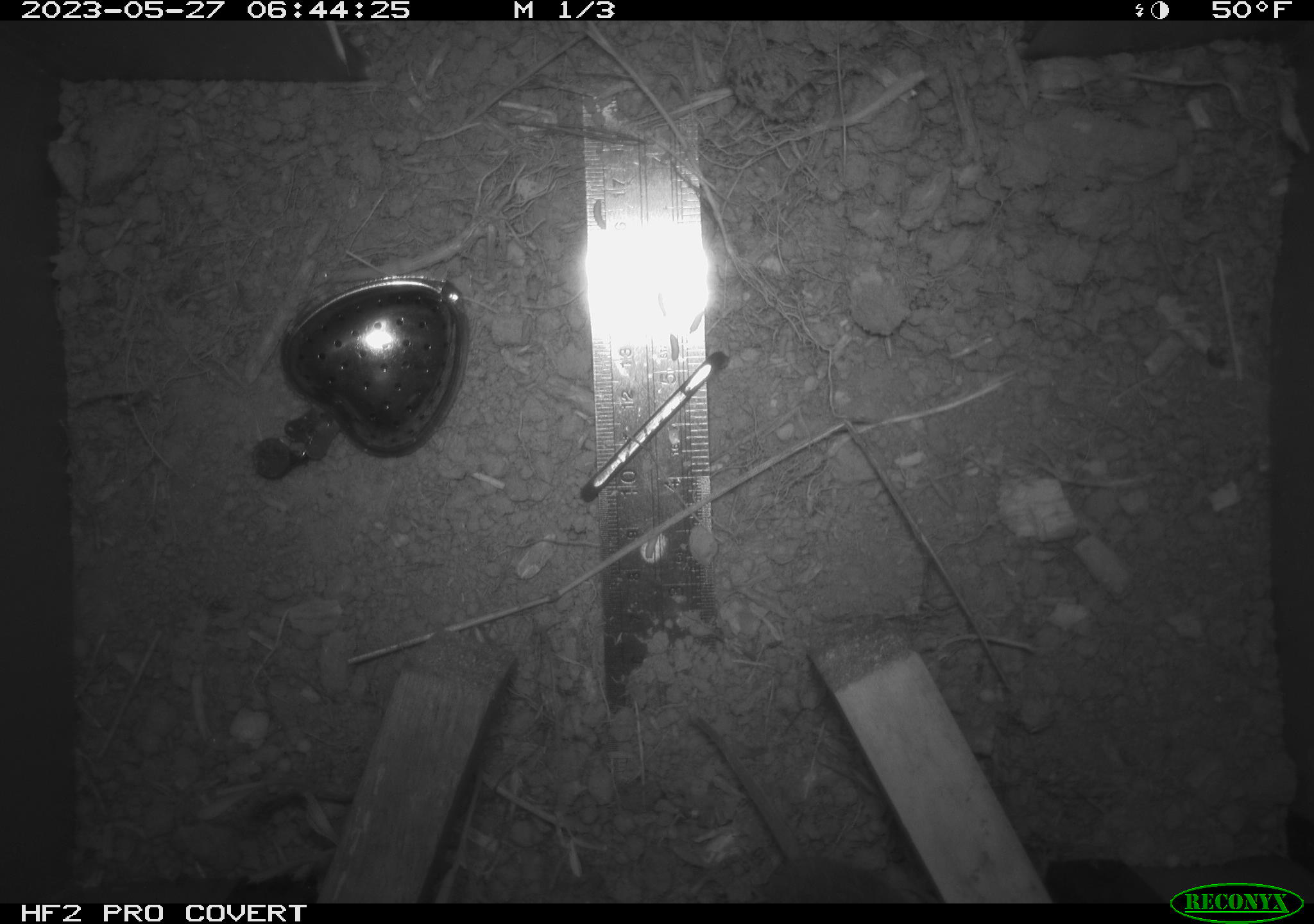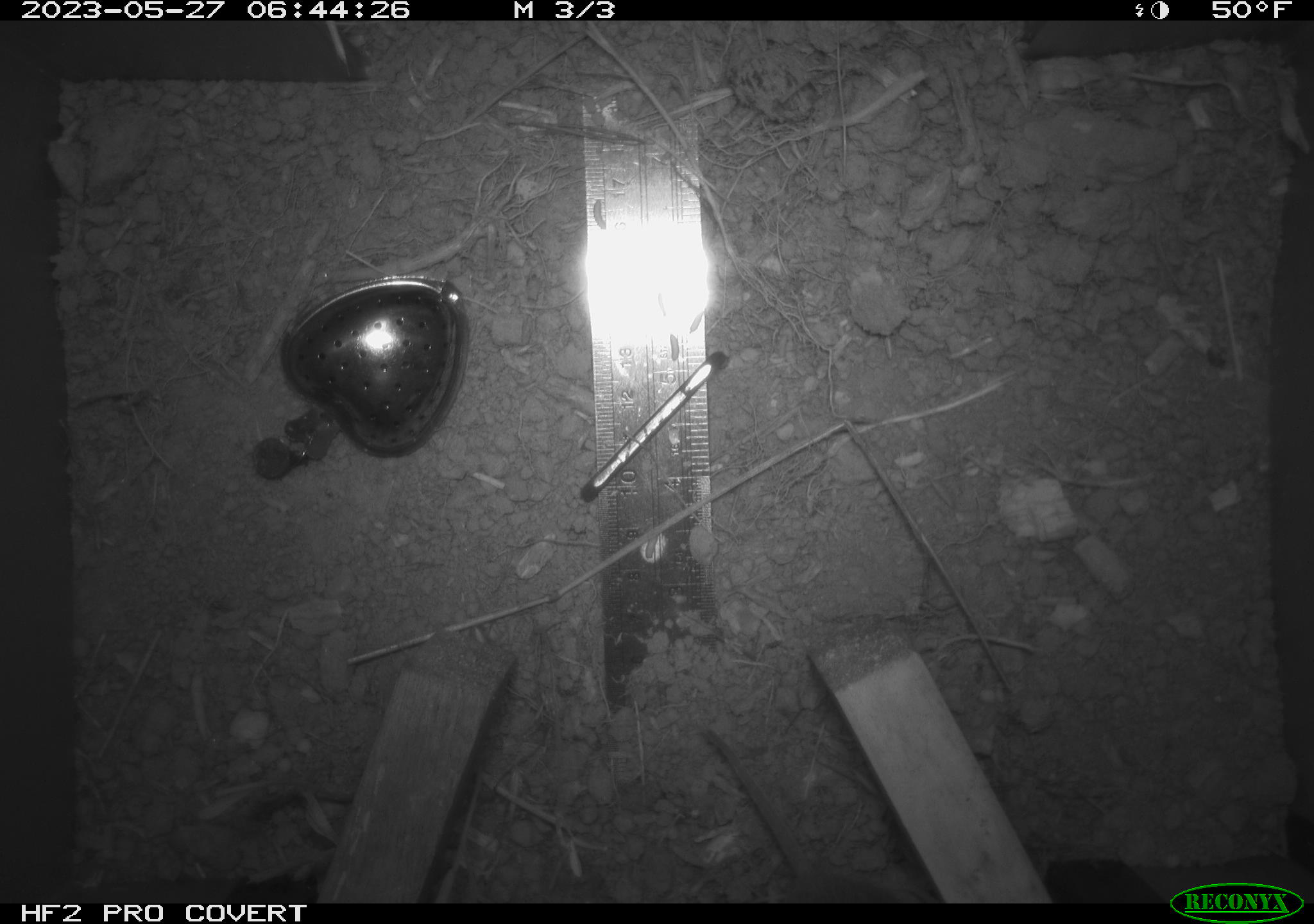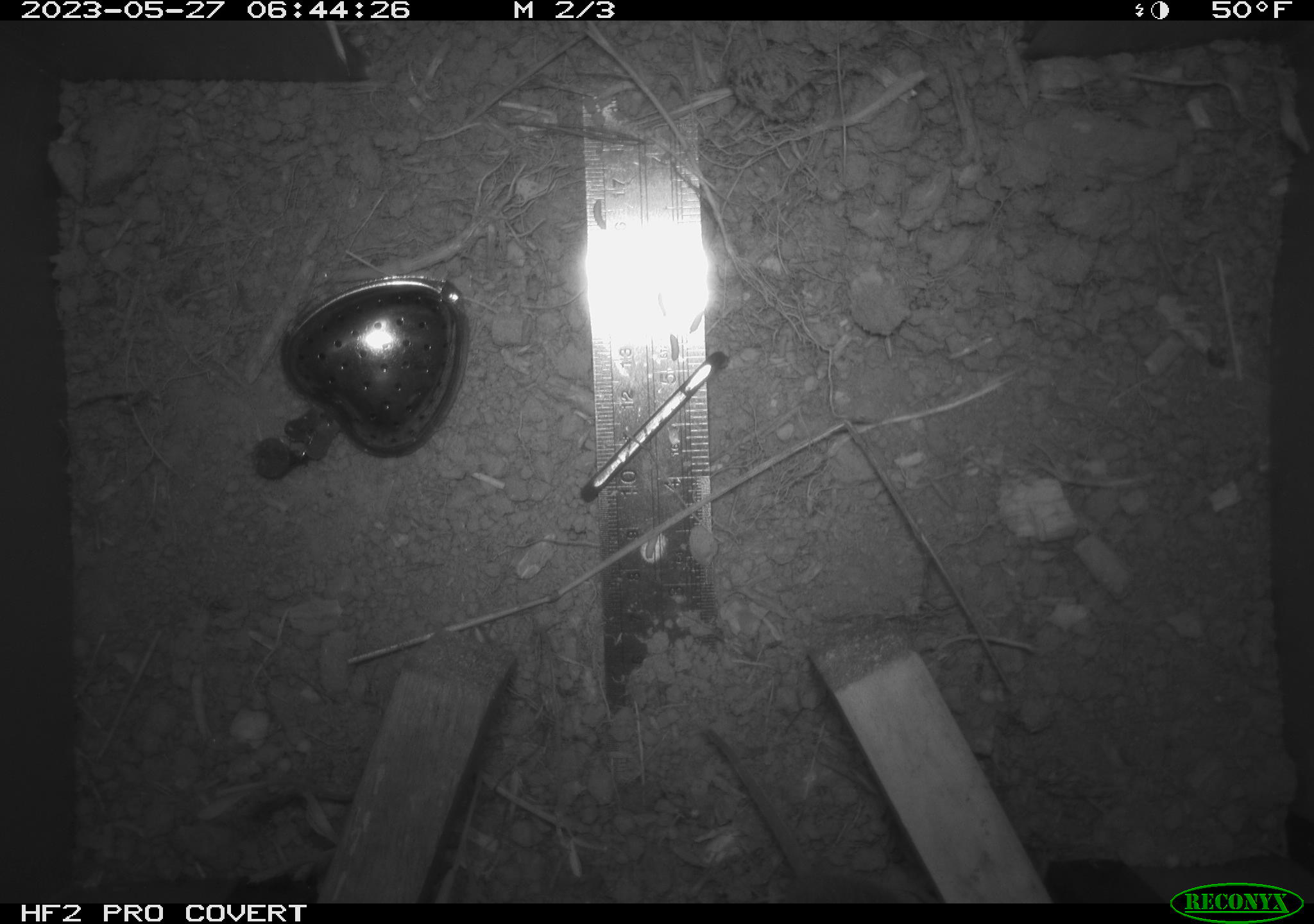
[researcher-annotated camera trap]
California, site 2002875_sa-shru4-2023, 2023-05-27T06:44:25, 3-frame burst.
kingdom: Animalia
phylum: Chordata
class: Mammalia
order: Rodentia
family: Cricetidae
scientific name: Arvicolinae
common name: voles, lemmings, and muskrats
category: arvicolinae subfamily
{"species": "arvicolinae subfamily (voles, lemmings, and muskrats) (Arvicolinae)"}